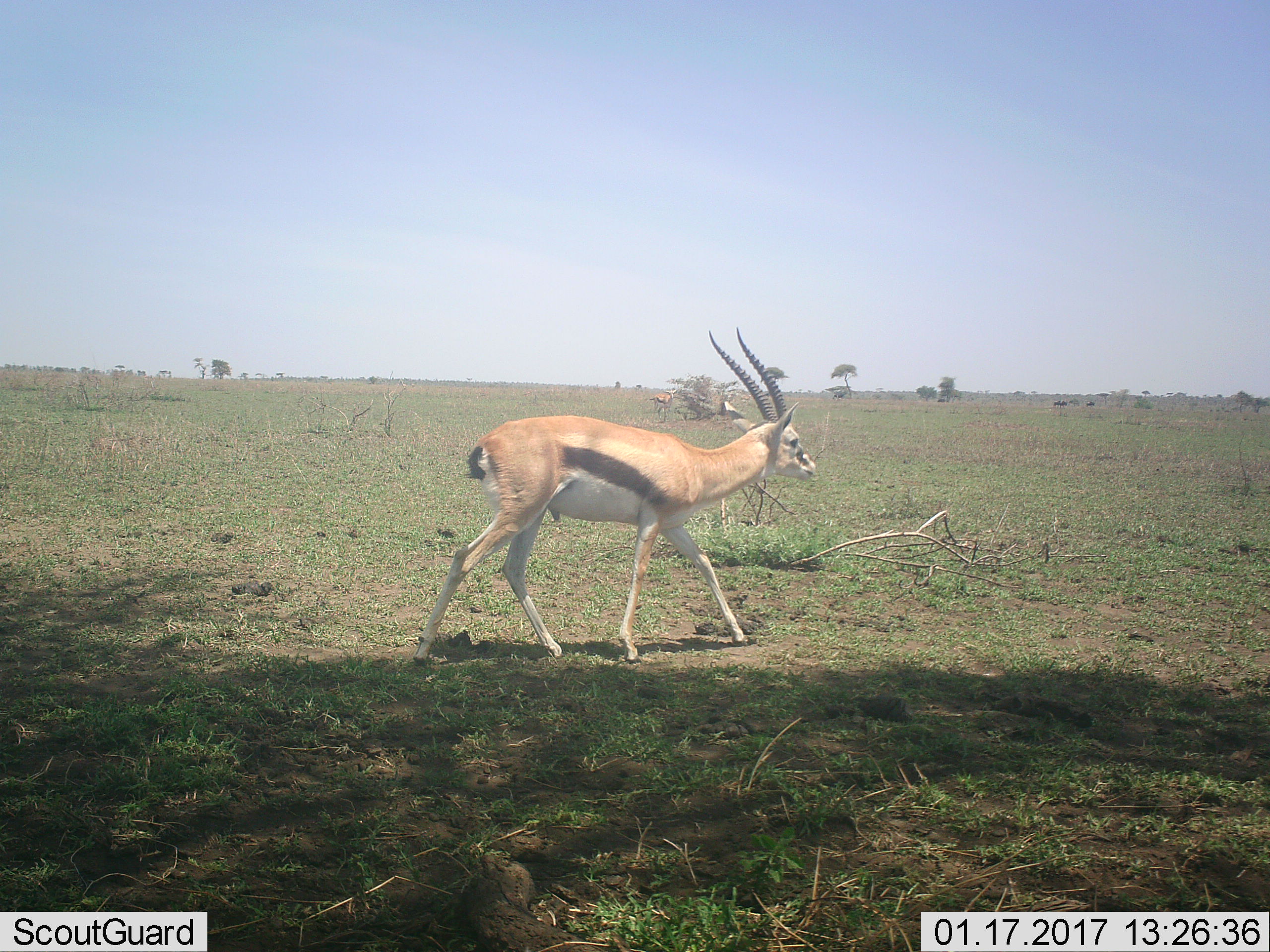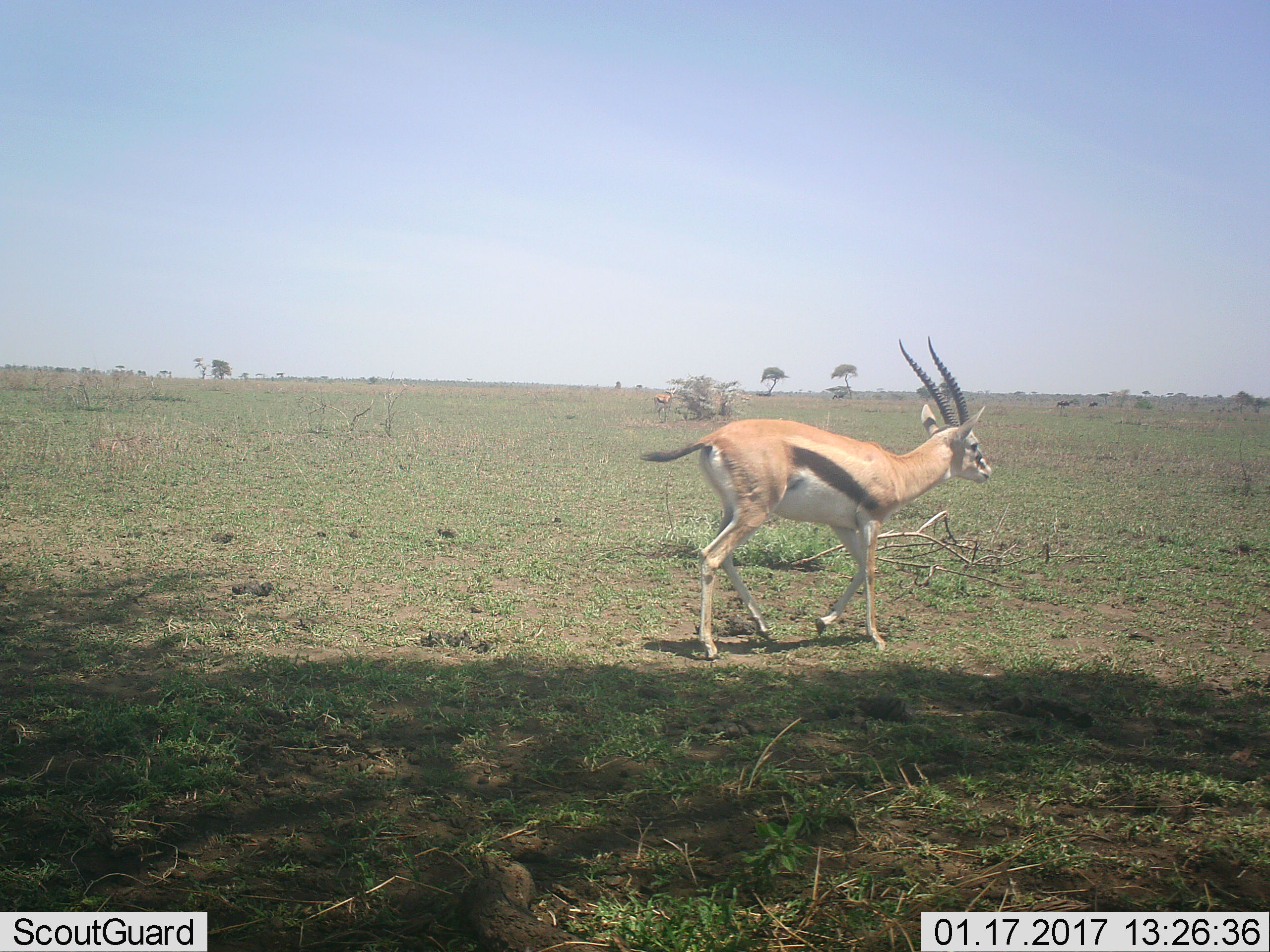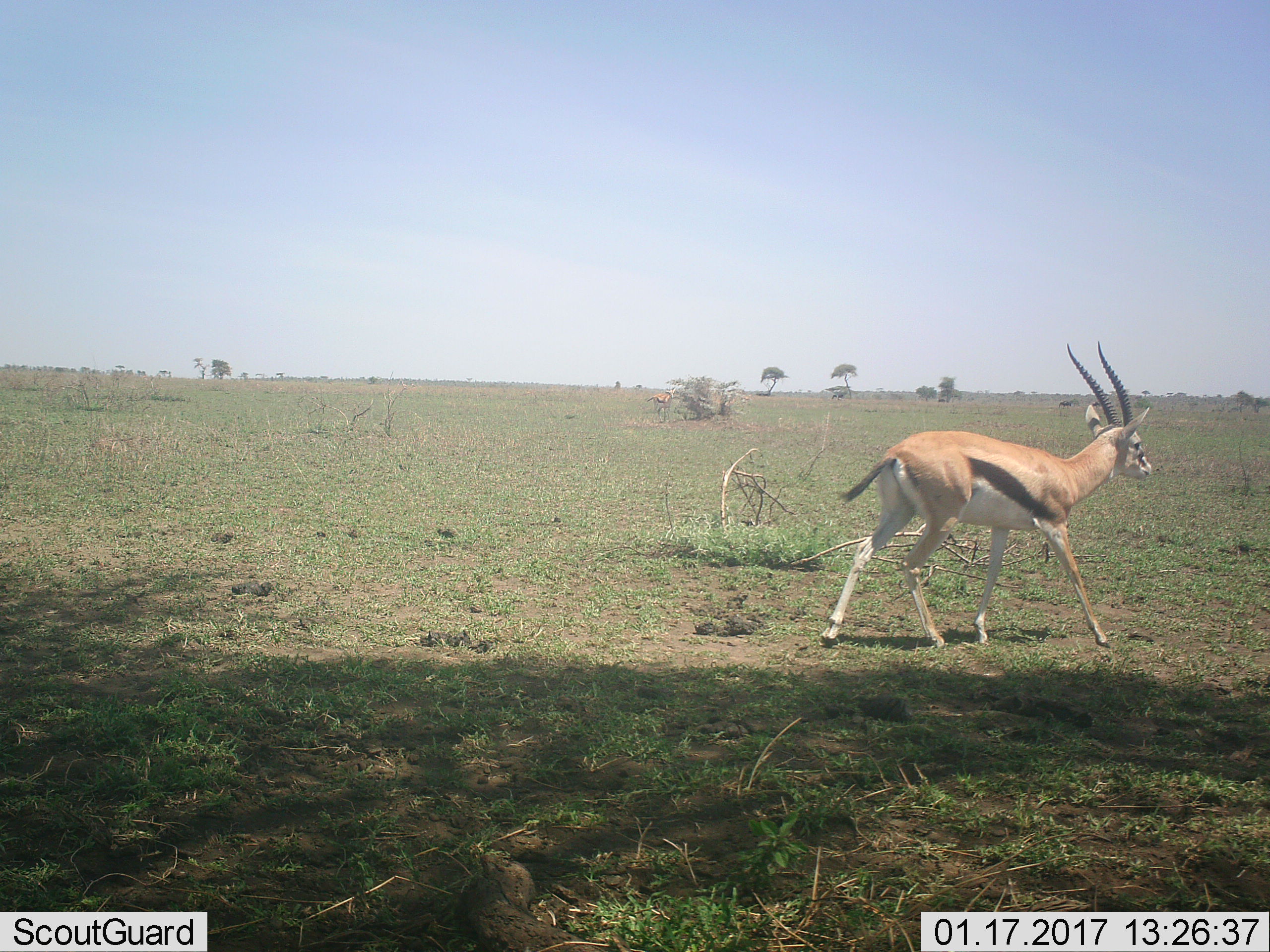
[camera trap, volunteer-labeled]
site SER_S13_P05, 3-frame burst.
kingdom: Animalia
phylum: Chordata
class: Mammalia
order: Artiodactyla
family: Bovidae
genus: Eudorcas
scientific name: Eudorcas thomsonii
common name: thomson's gazelle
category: gazellethomsons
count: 1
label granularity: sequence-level